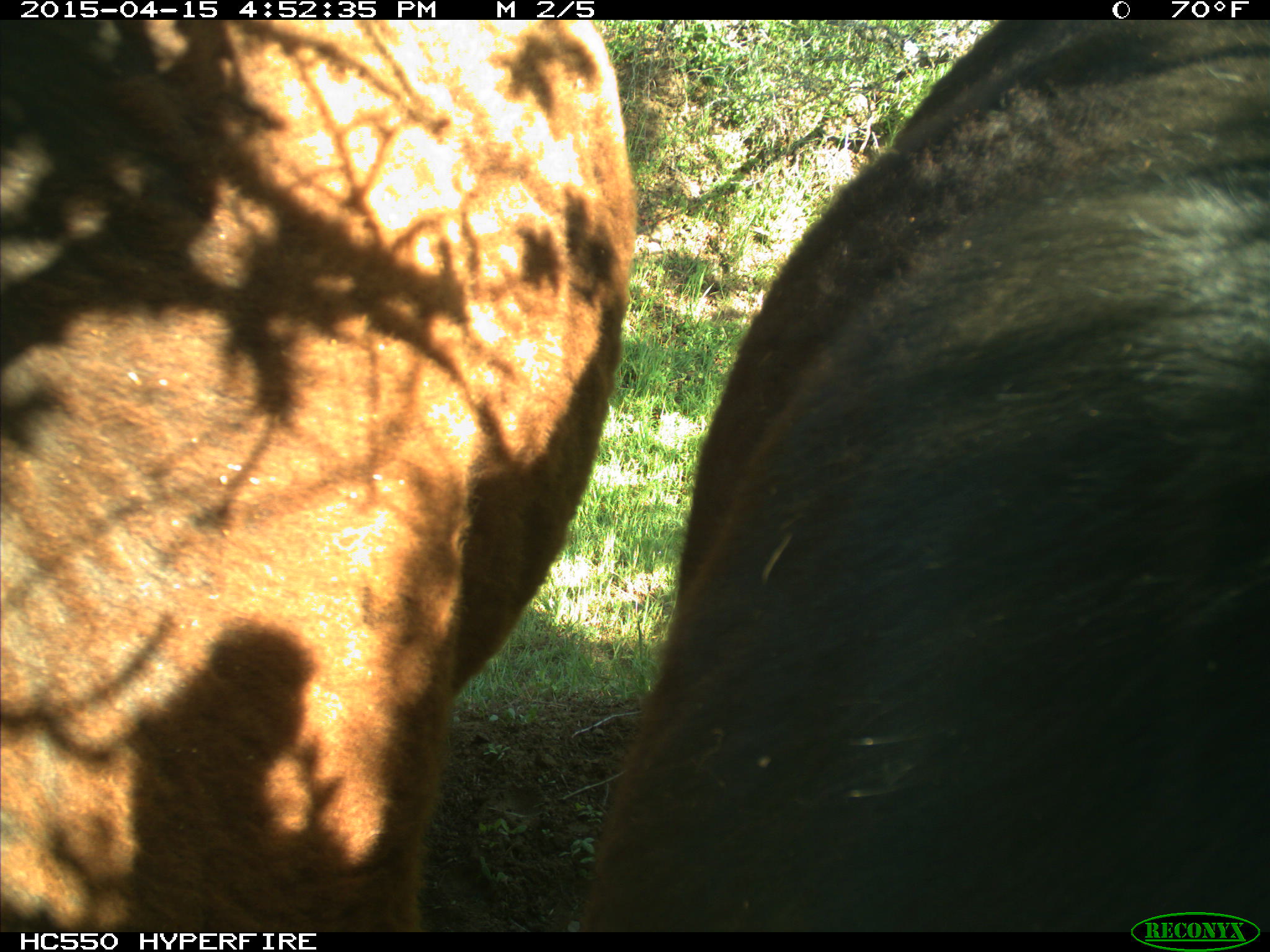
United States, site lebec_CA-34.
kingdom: Animalia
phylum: Chordata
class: Mammalia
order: Artiodactyla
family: Bovidae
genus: Bos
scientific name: Bos taurus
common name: domestic cow